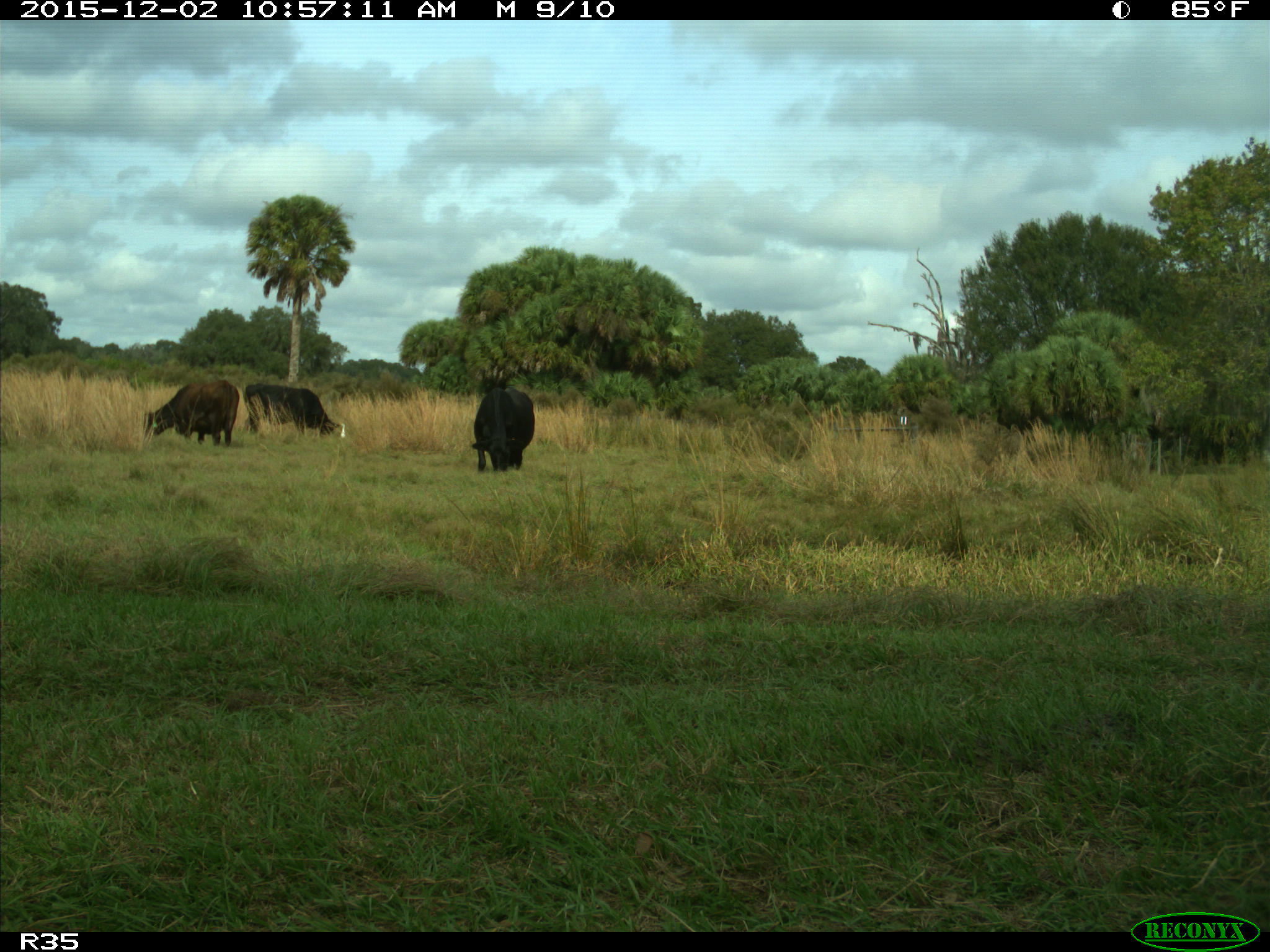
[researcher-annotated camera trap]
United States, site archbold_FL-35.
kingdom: Animalia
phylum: Chordata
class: Mammalia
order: Artiodactyla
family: Bovidae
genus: Bos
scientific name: Bos taurus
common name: domestic cow